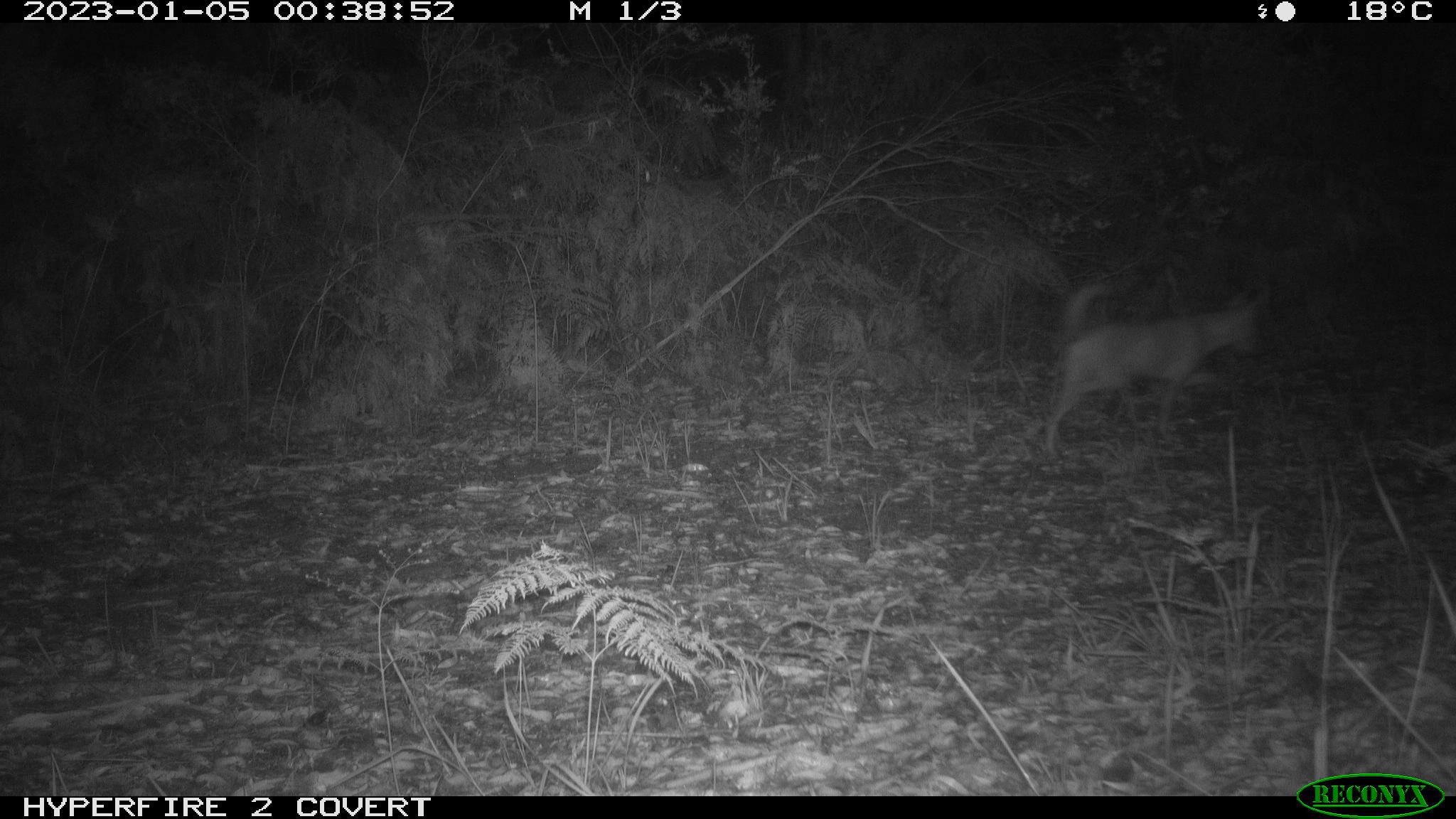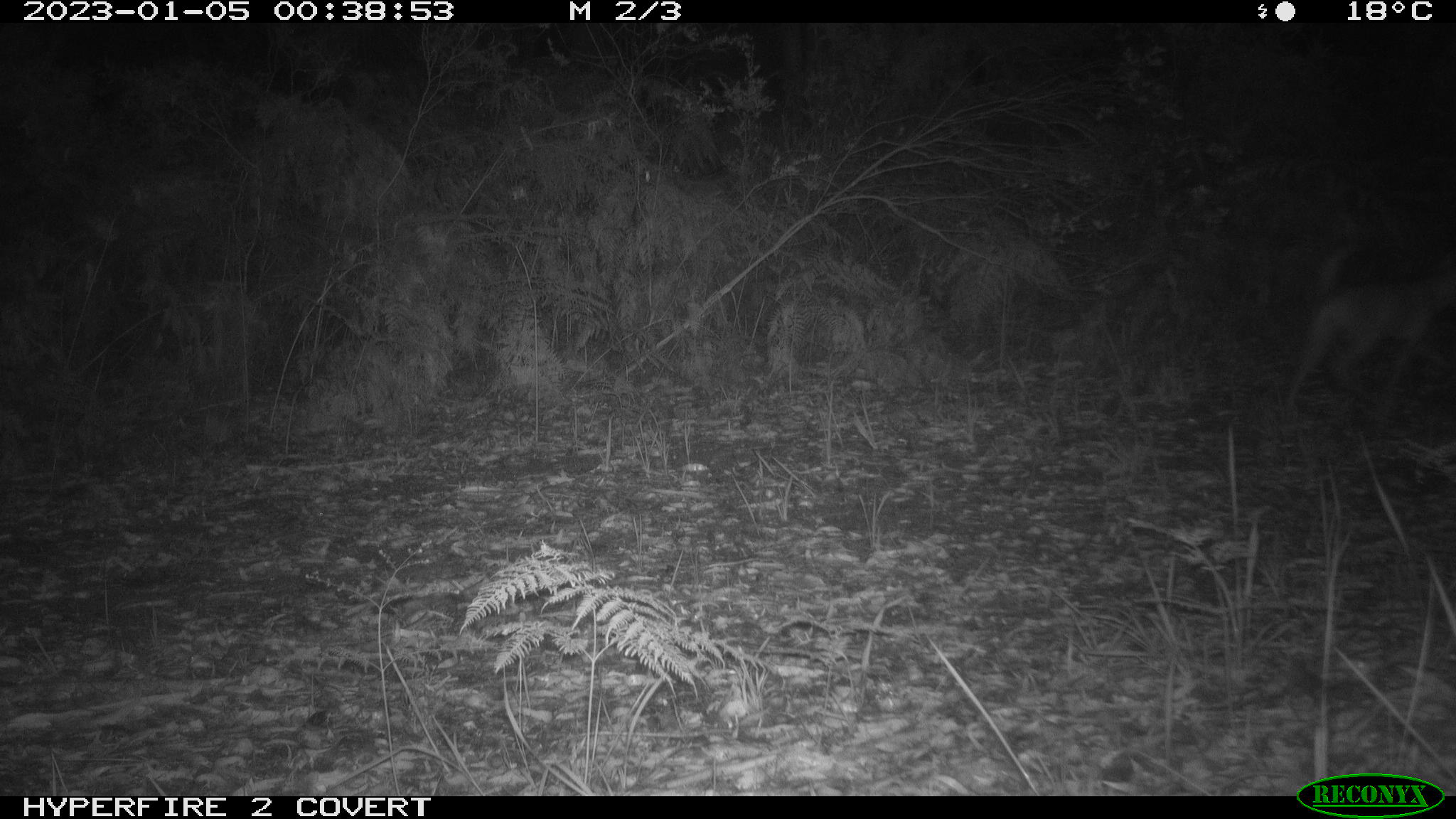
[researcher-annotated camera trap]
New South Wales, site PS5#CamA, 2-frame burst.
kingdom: Animalia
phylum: Chordata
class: Mammalia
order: Carnivora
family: Canidae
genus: Canis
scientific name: Canis familiaris dingo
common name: dingo